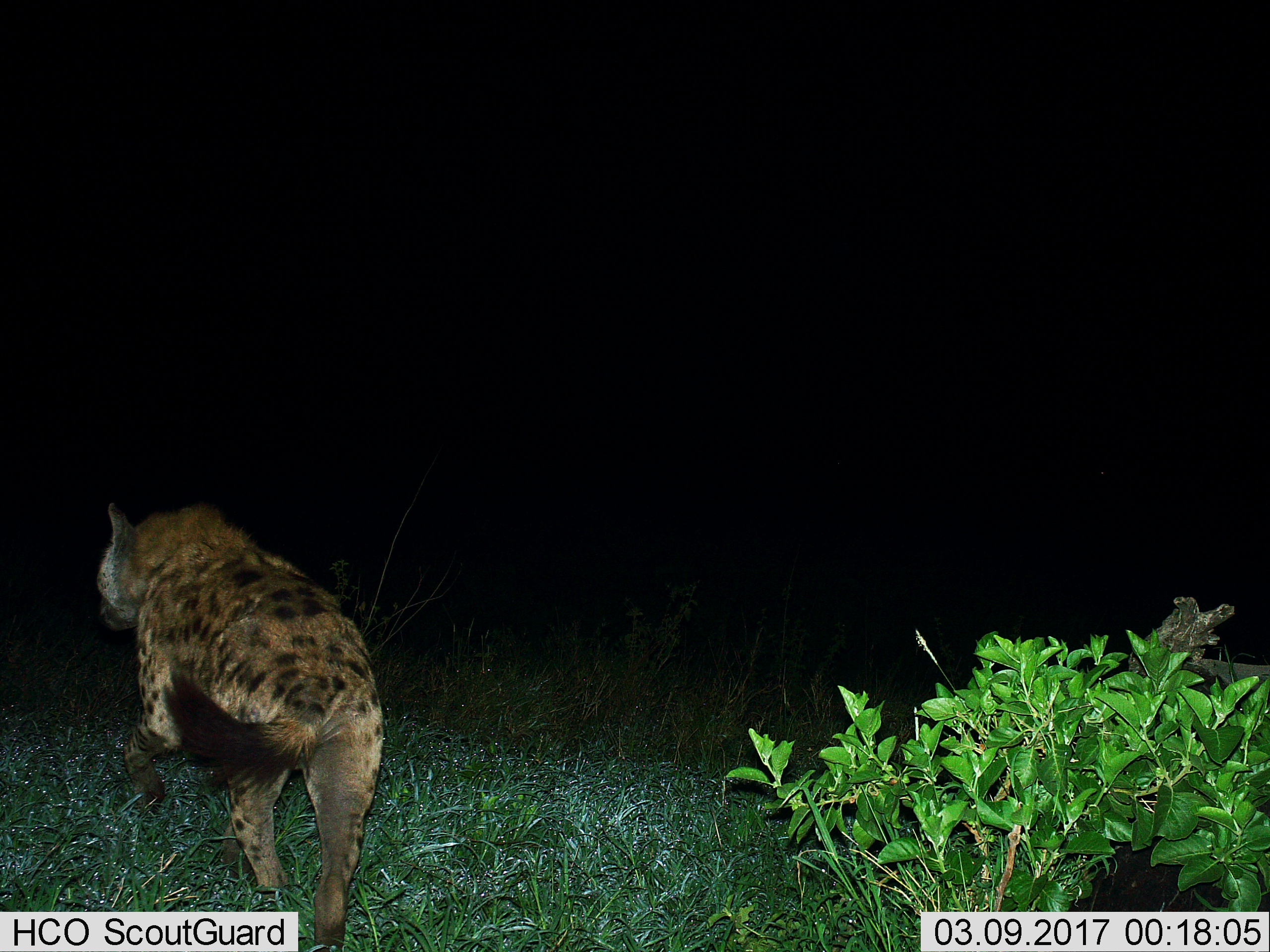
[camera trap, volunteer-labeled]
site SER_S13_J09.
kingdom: Animalia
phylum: Chordata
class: Mammalia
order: Carnivora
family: Hyaenidae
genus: Crocuta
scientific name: Crocuta crocuta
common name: spotted hyena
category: hyenaspotted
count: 1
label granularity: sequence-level